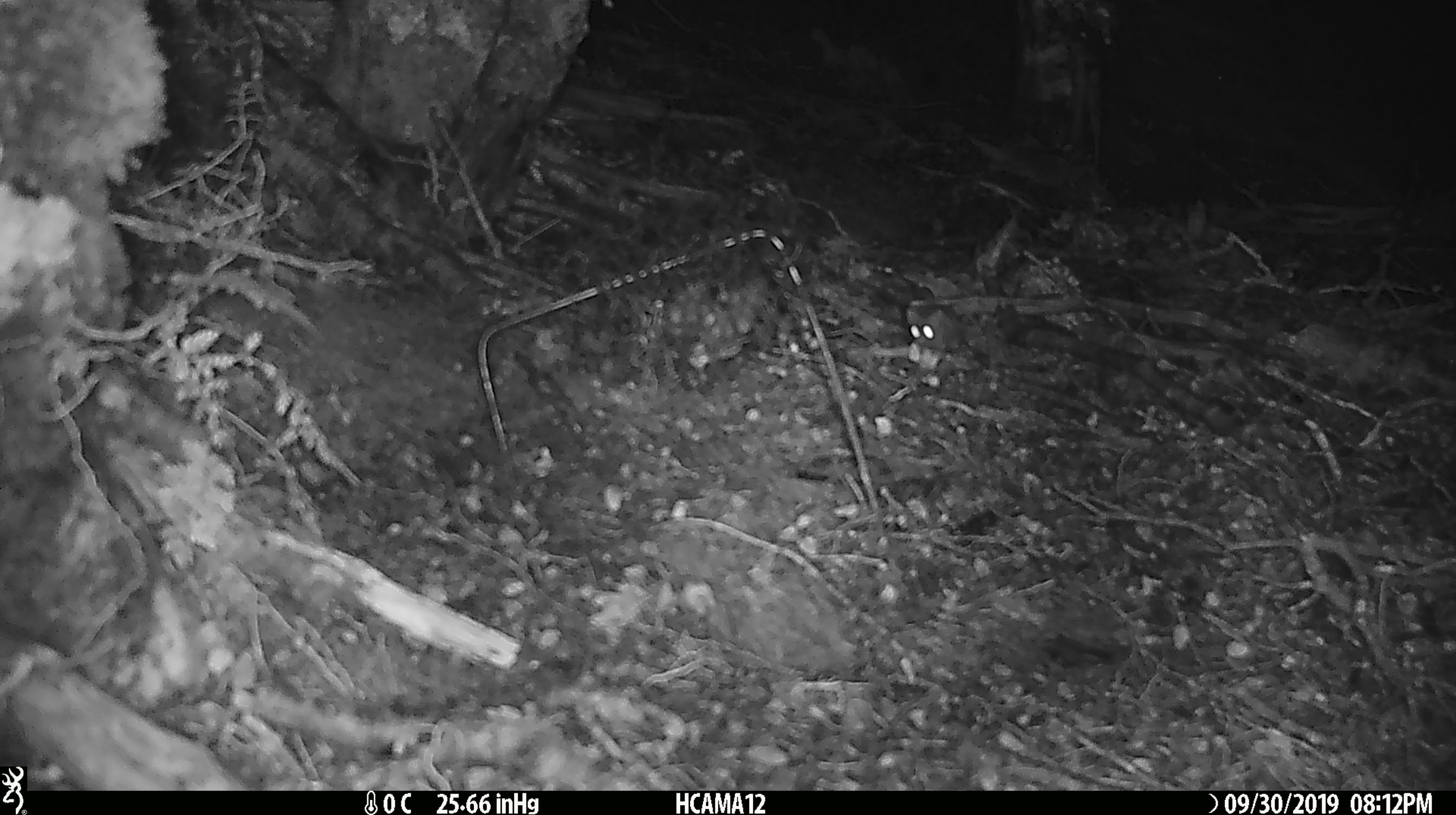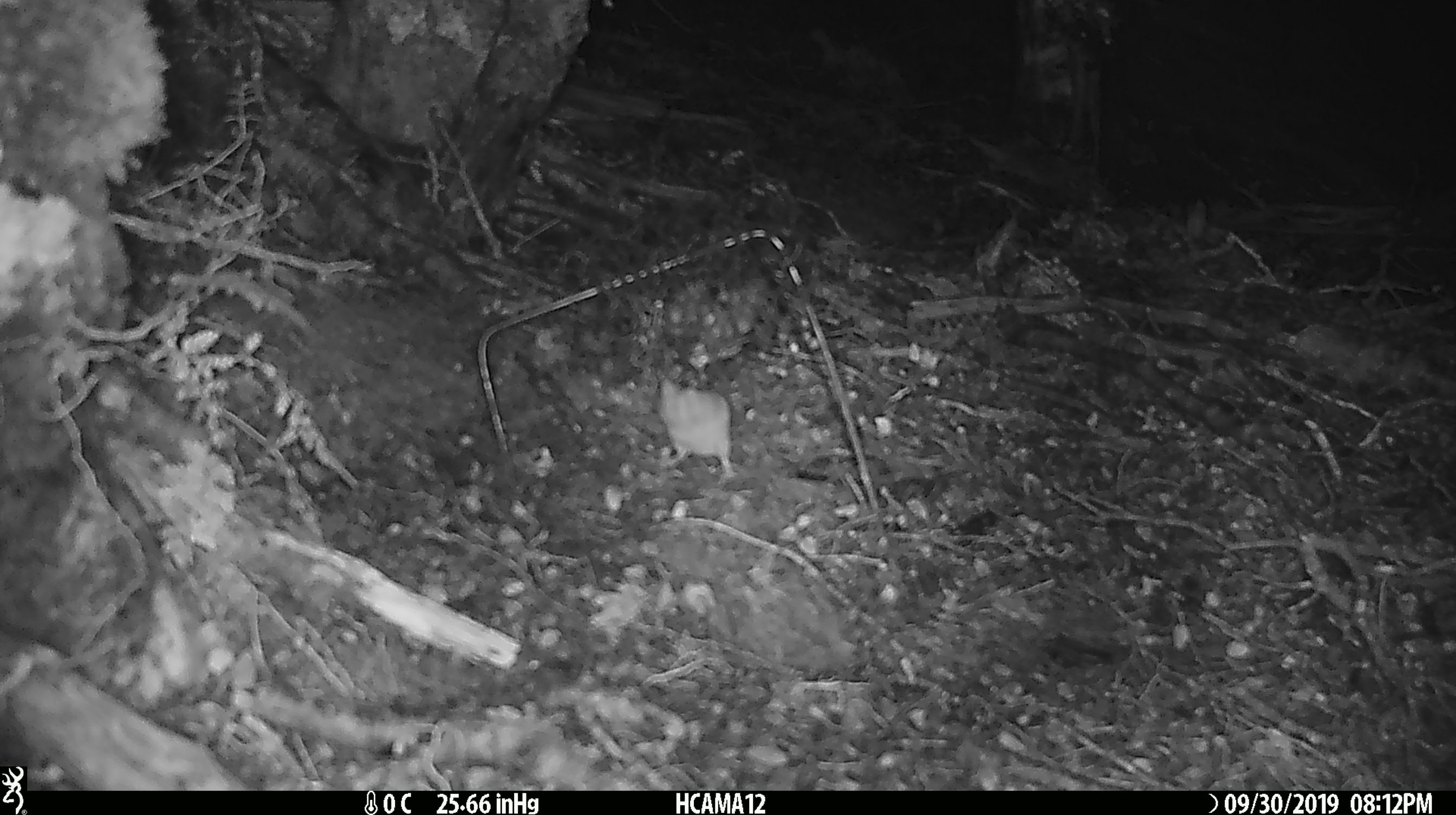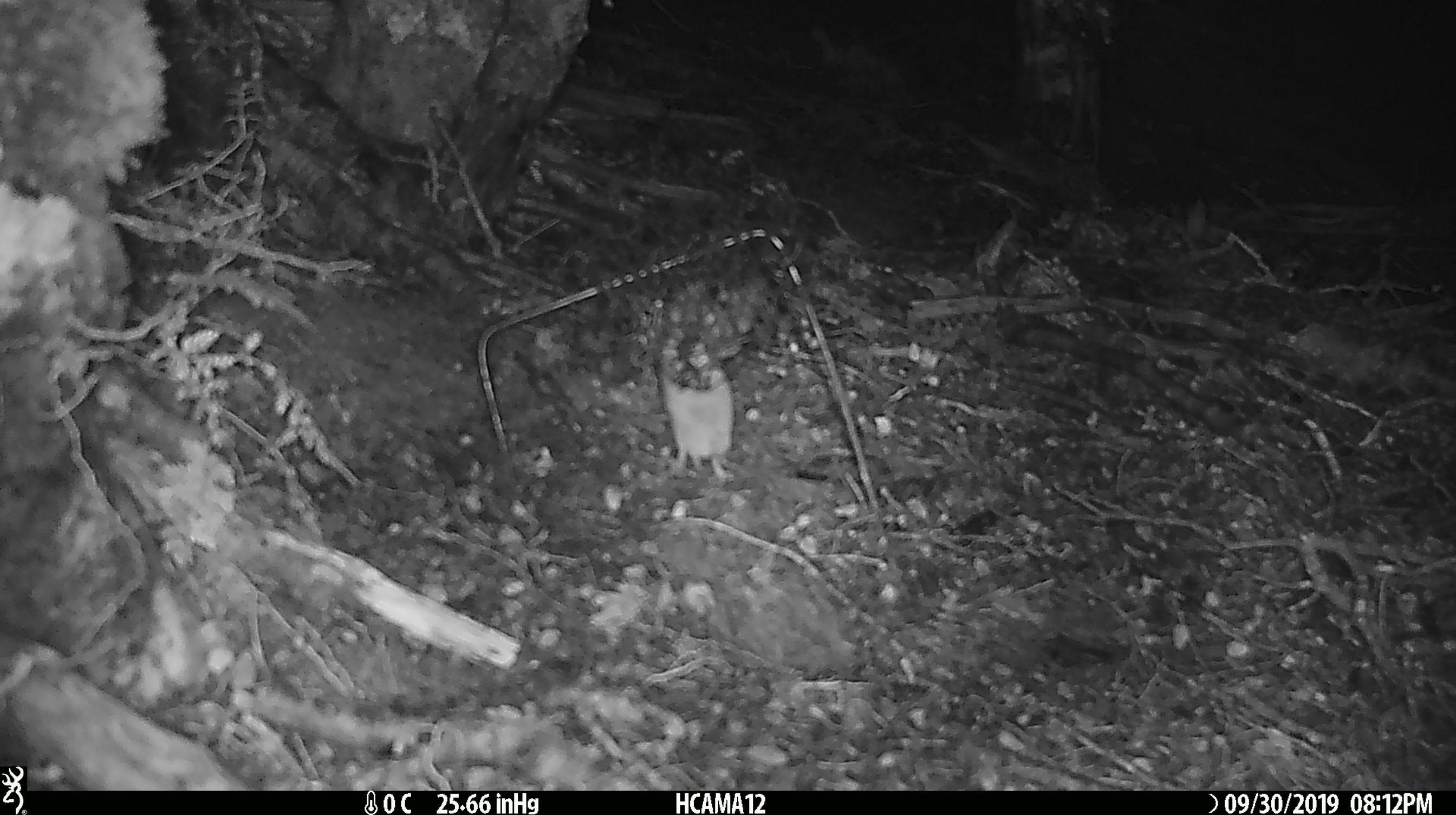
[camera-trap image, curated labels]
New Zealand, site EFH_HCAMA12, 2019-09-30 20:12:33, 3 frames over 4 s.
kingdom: Animalia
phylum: Chordata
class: Mammalia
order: Rodentia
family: Muridae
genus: Mus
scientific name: Mus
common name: mouse